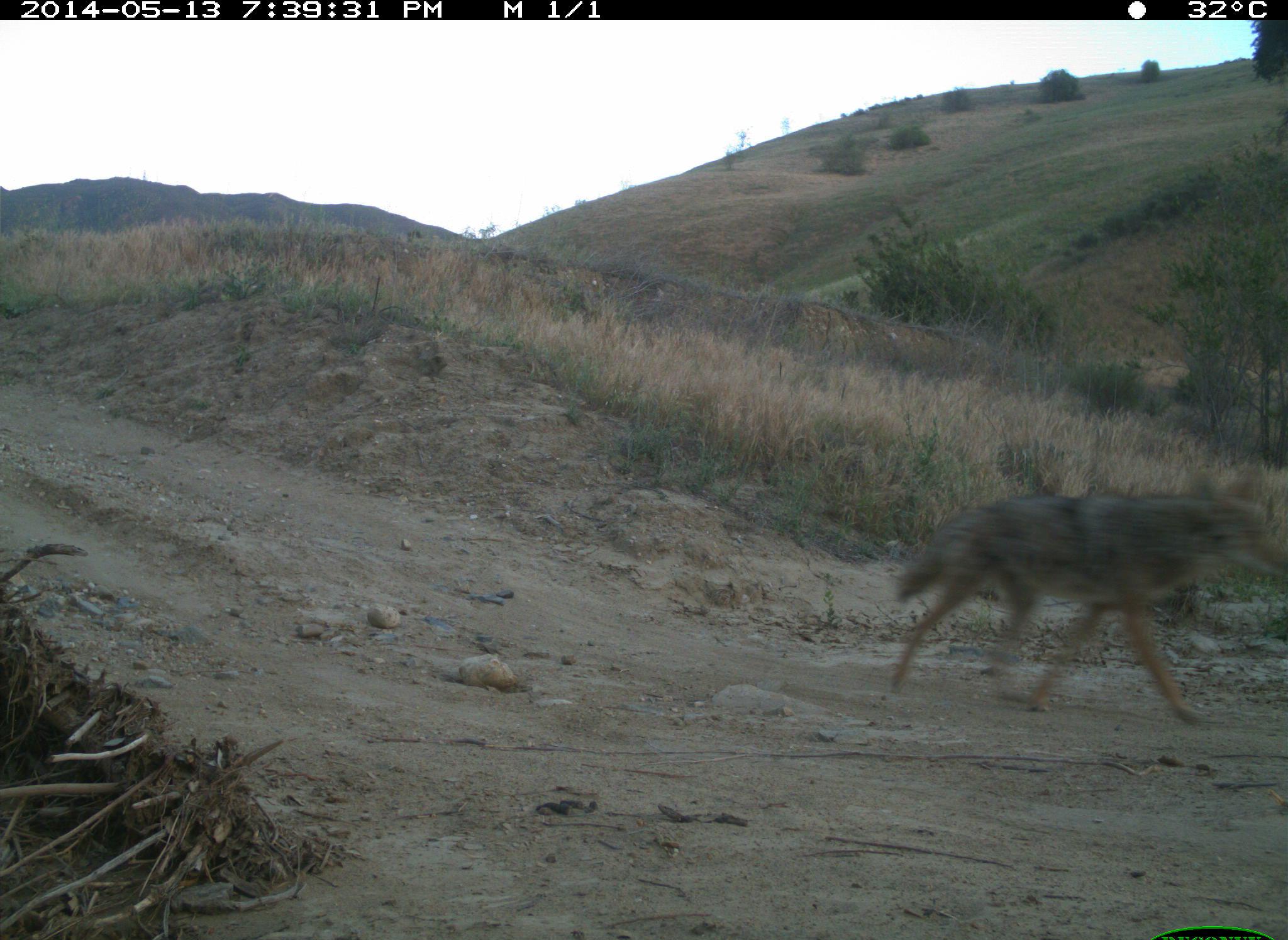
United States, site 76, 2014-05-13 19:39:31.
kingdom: Animalia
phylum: Chordata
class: Mammalia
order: Carnivora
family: Canidae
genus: Canis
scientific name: Canis latrans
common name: coyote